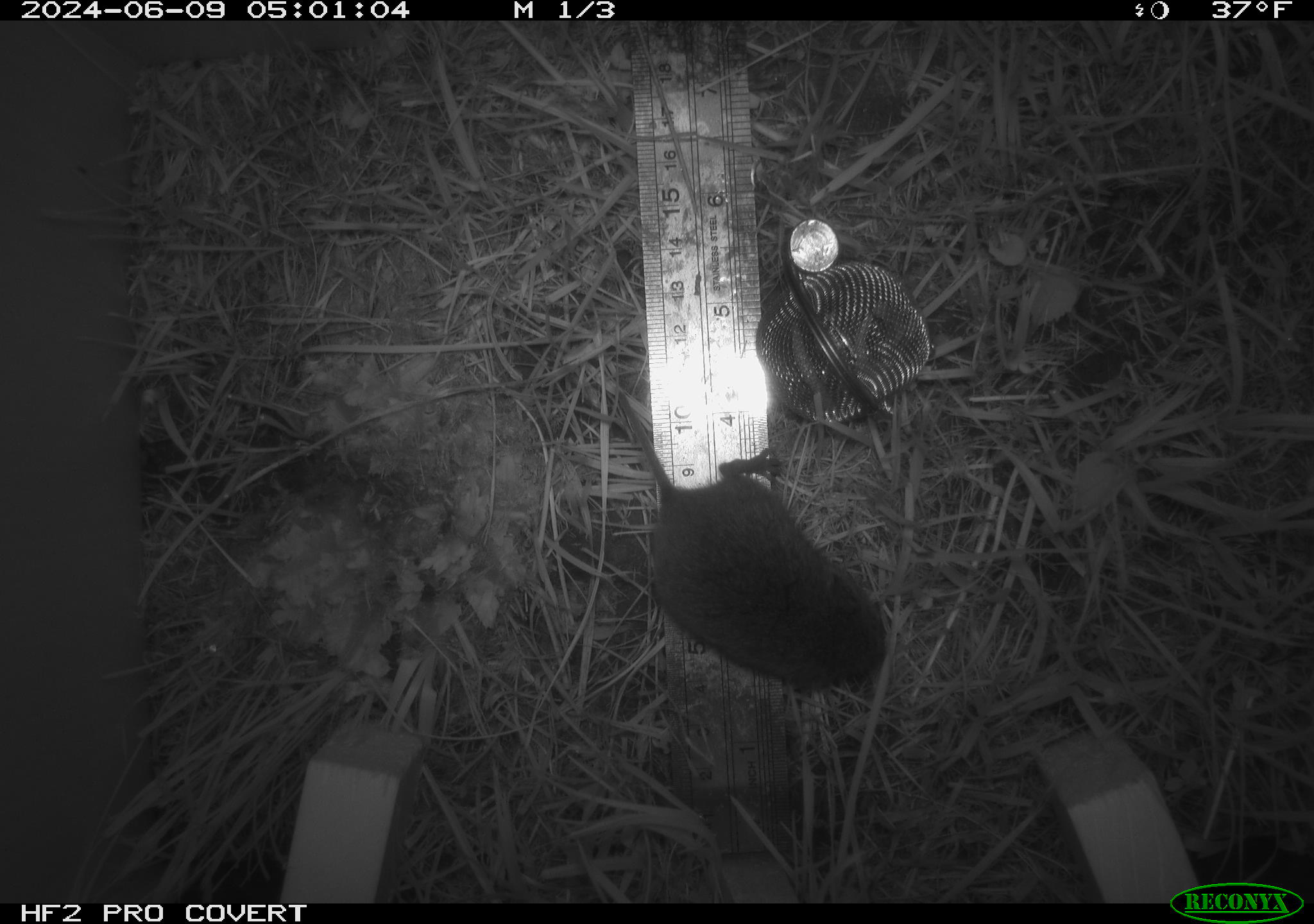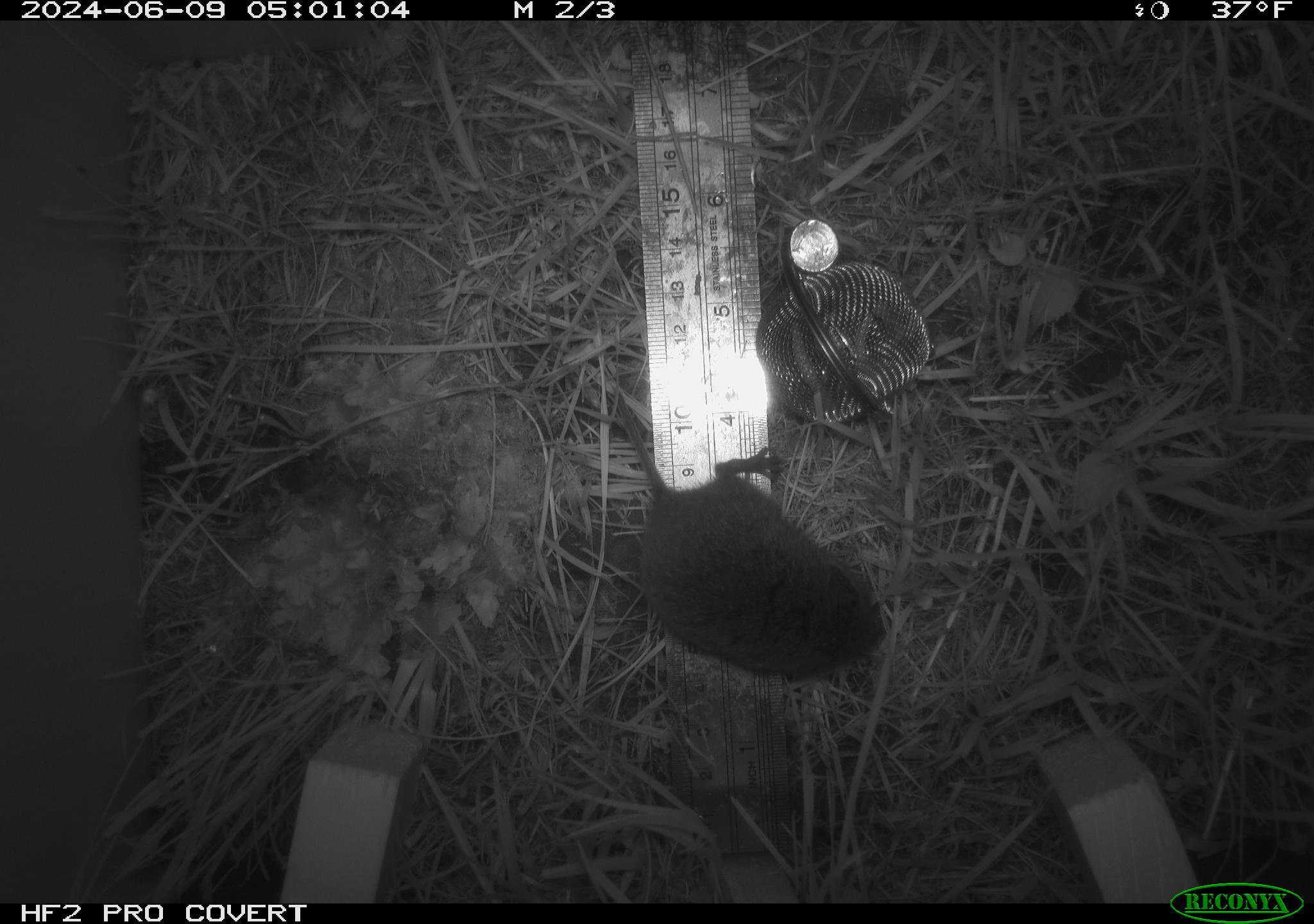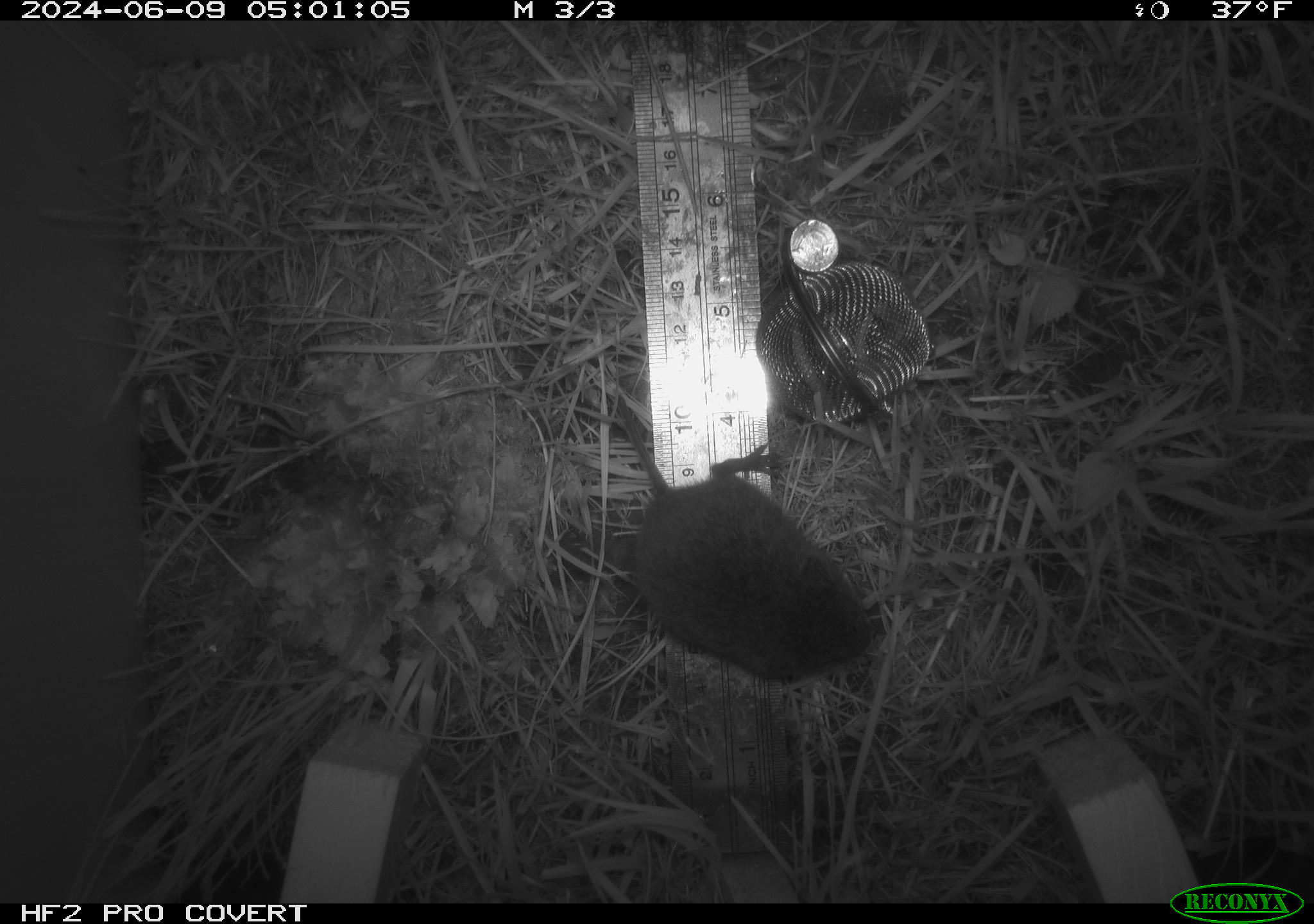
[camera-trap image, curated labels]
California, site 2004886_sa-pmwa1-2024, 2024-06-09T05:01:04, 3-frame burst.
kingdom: Animalia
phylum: Chordata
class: Mammalia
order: Rodentia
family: Cricetidae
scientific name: Arvicolinae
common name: voles, lemmings, and muskrats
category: arvicolinae subfamily